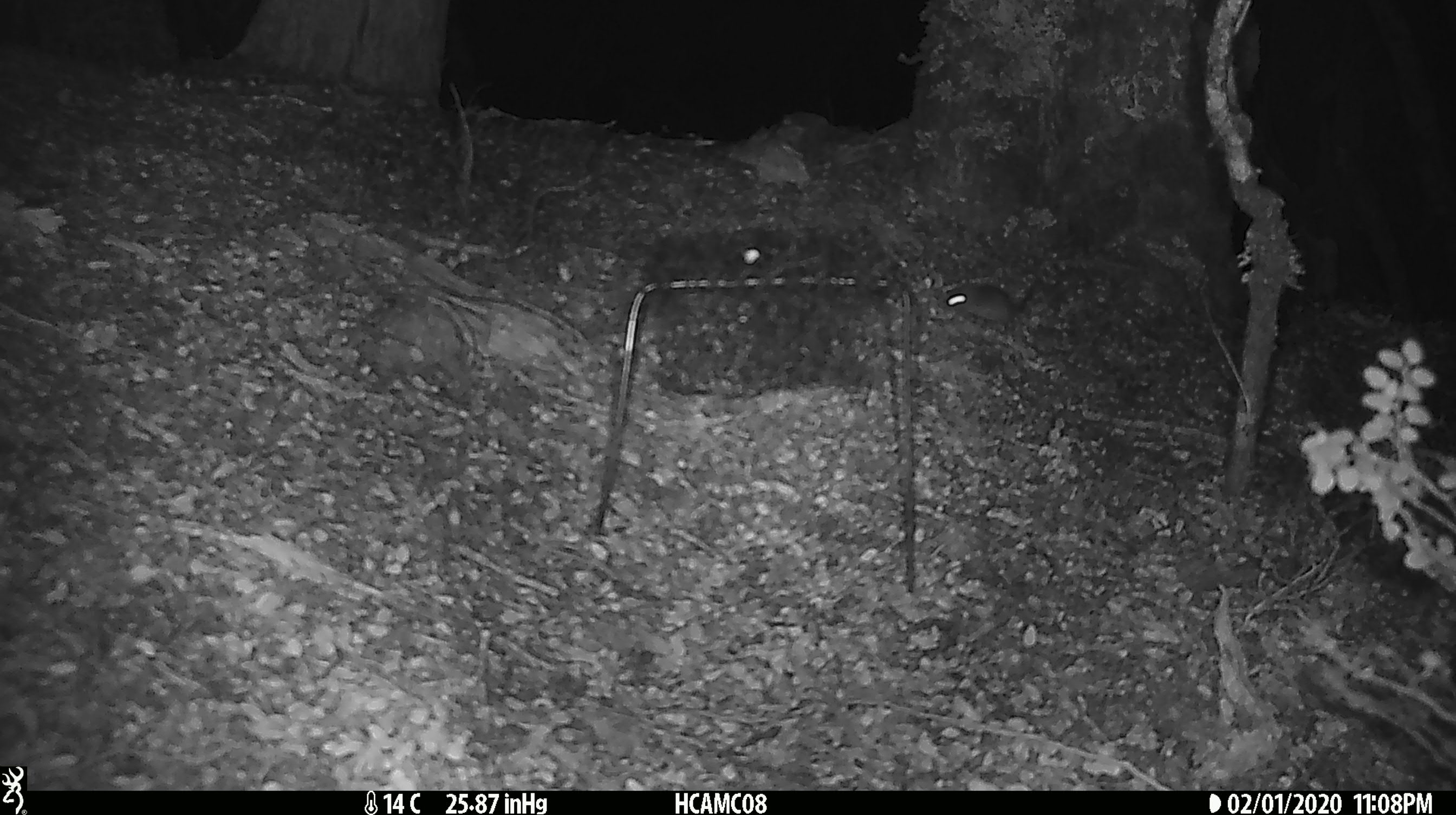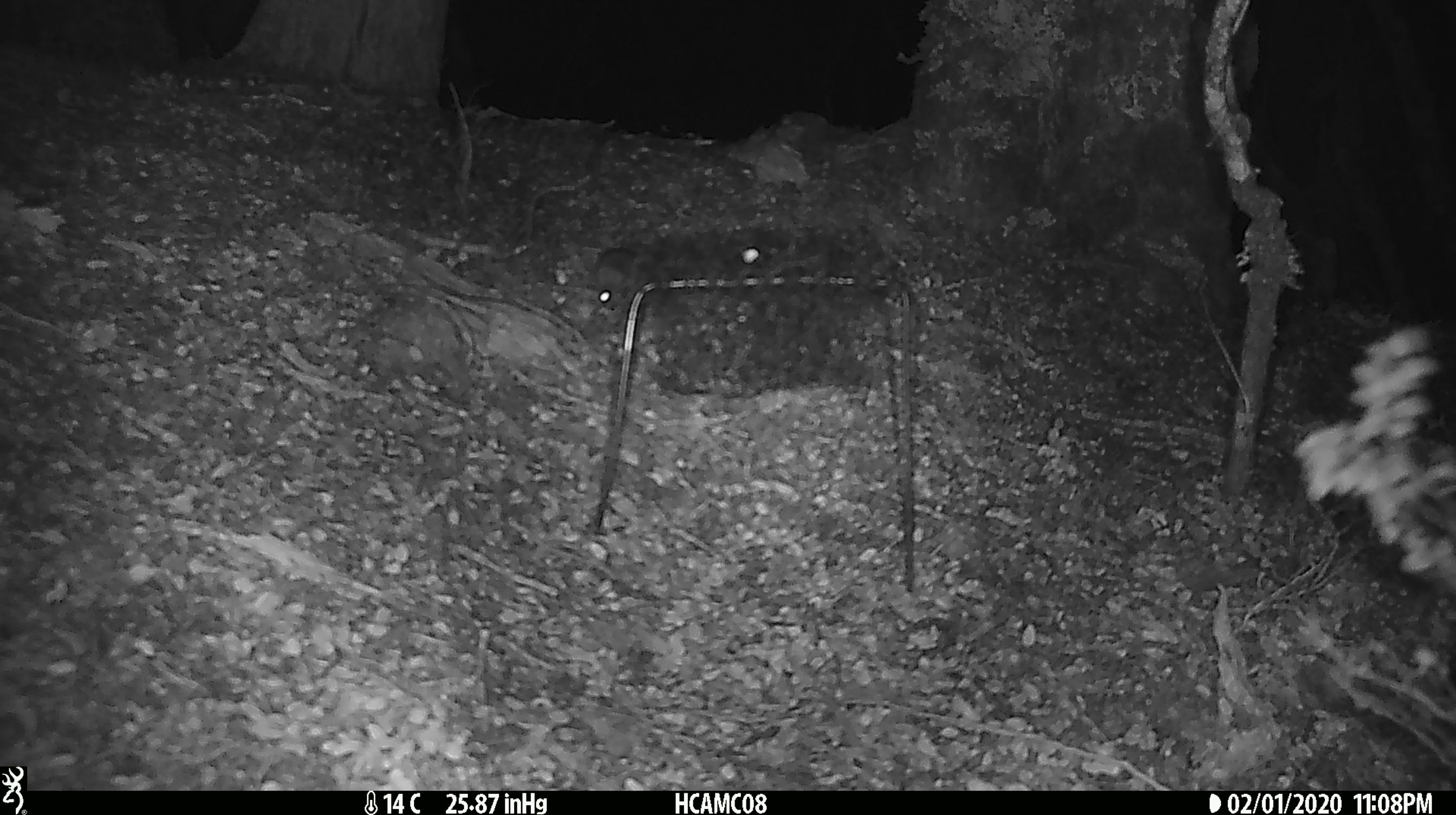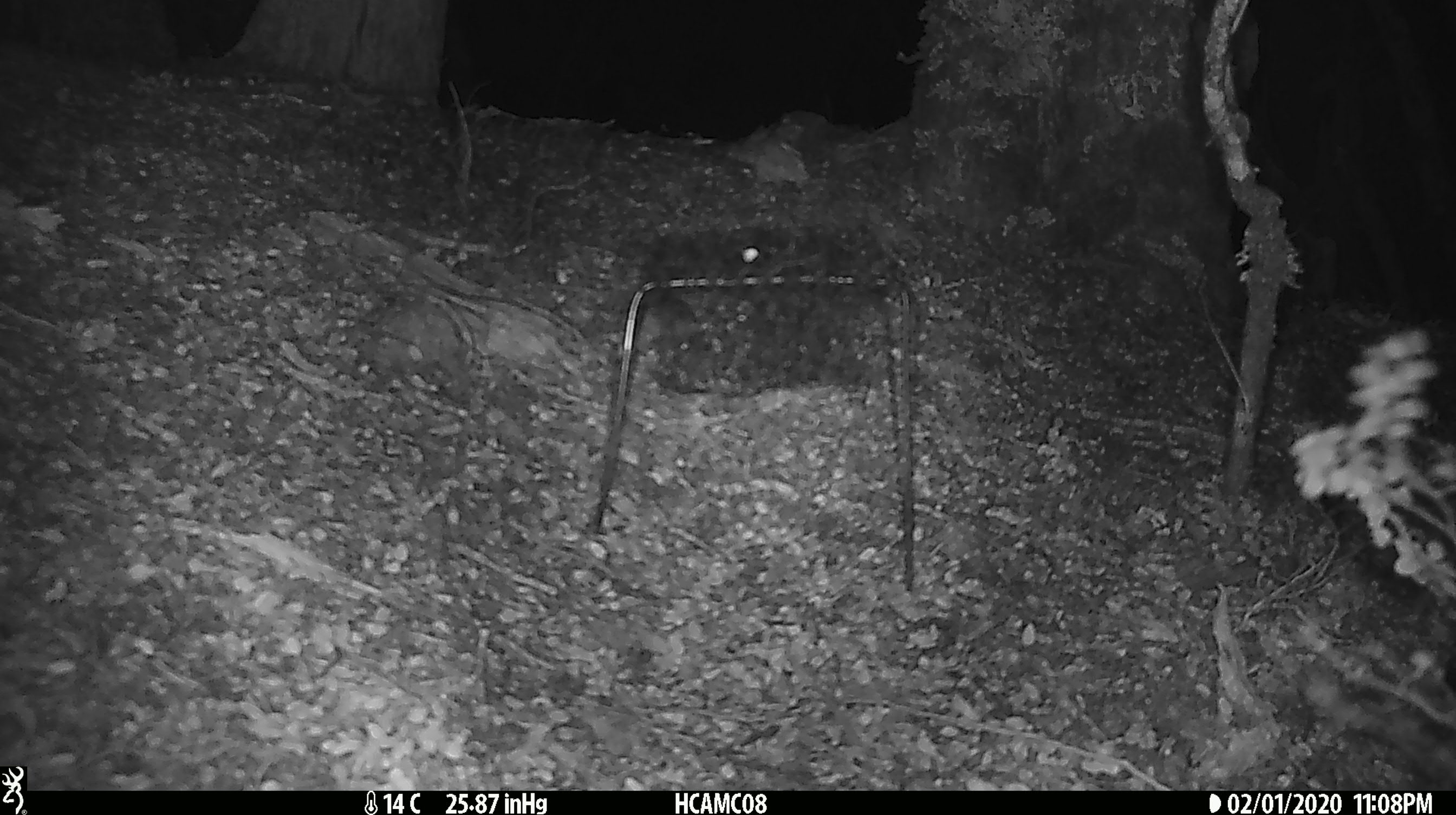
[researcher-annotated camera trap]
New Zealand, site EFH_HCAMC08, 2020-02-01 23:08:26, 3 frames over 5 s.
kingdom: Animalia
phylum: Chordata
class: Mammalia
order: Rodentia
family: Muridae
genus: Mus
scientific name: Mus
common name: mouse